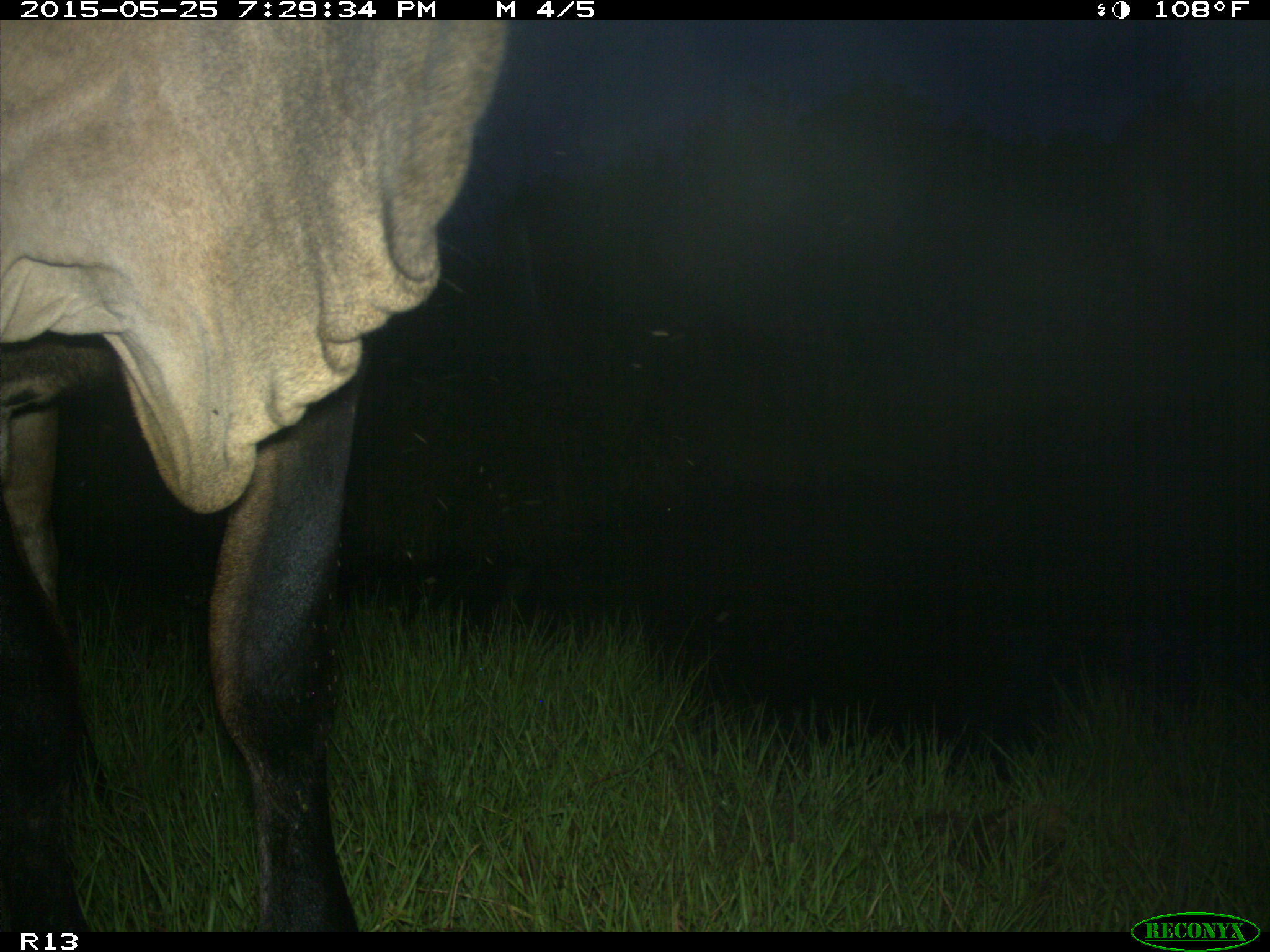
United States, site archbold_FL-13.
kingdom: Animalia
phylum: Chordata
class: Mammalia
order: Artiodactyla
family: Bovidae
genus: Bos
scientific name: Bos taurus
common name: domestic cow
Bos taurus (domestic cow).